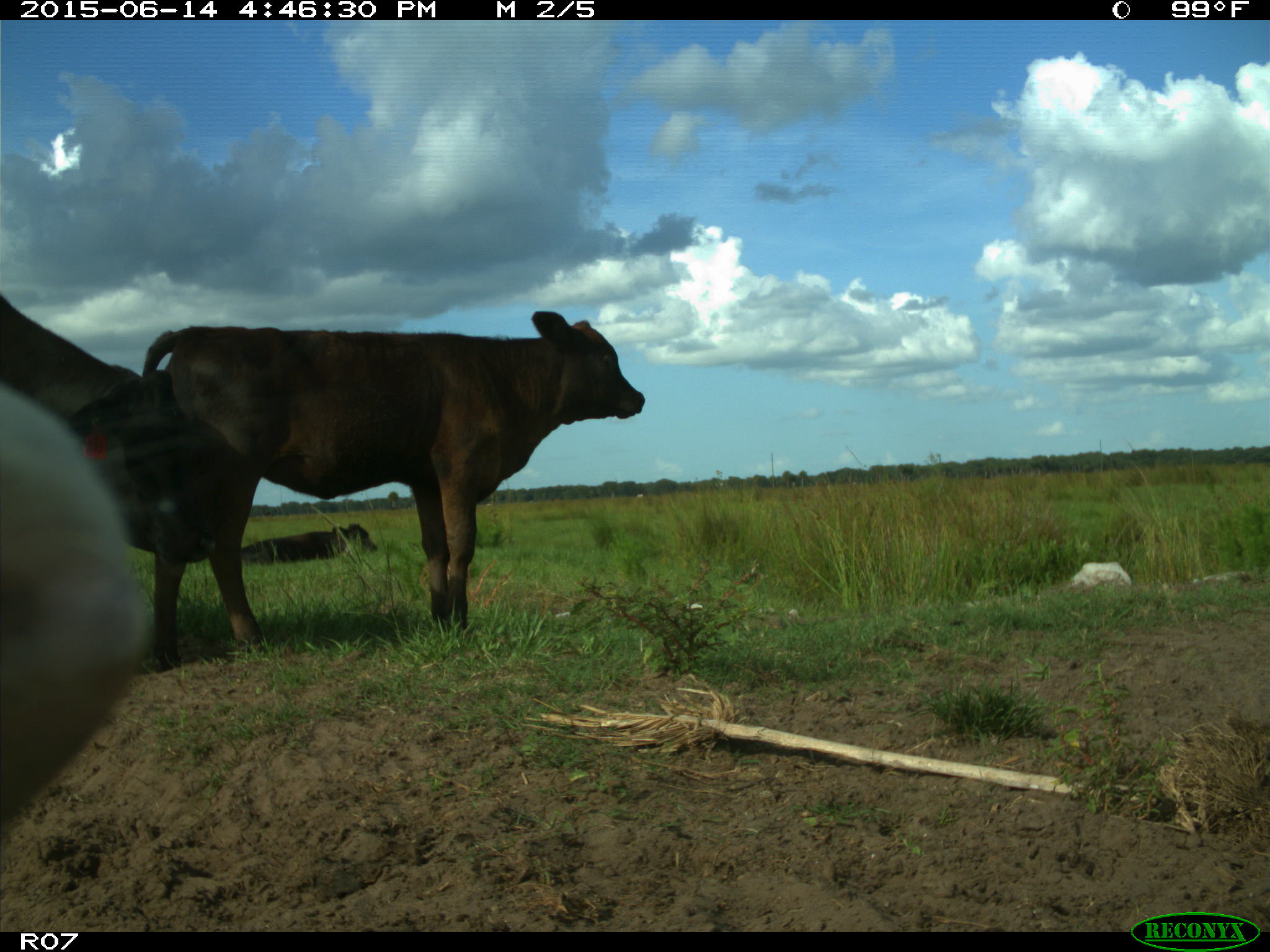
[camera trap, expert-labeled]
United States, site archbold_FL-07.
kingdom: Animalia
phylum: Chordata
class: Mammalia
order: Artiodactyla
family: Bovidae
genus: Bos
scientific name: Bos taurus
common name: domestic cow